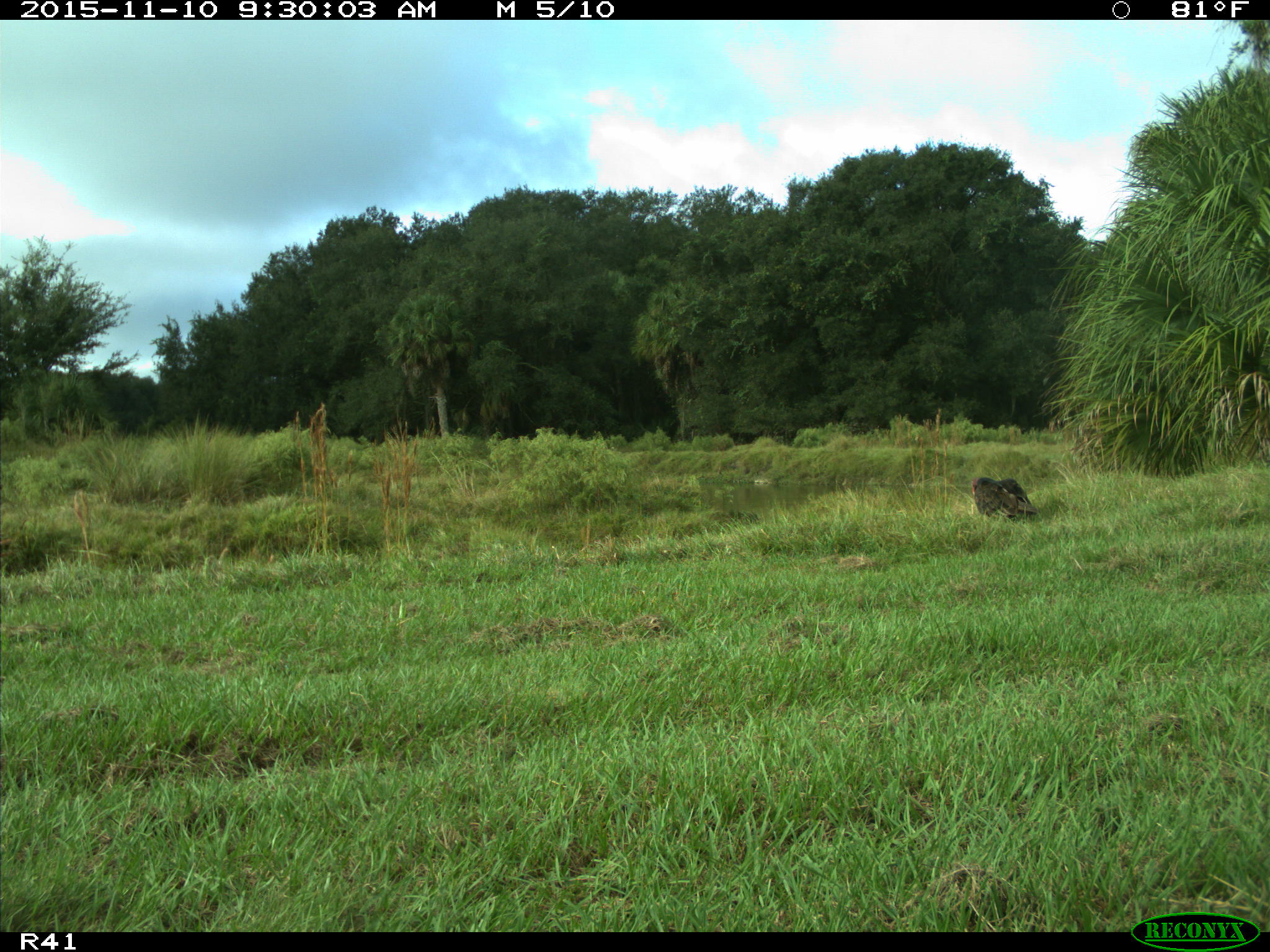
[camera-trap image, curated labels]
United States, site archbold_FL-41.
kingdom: Animalia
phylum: Chordata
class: Mammalia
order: Artiodactyla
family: Bovidae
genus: Bos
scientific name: Bos taurus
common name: domestic cow